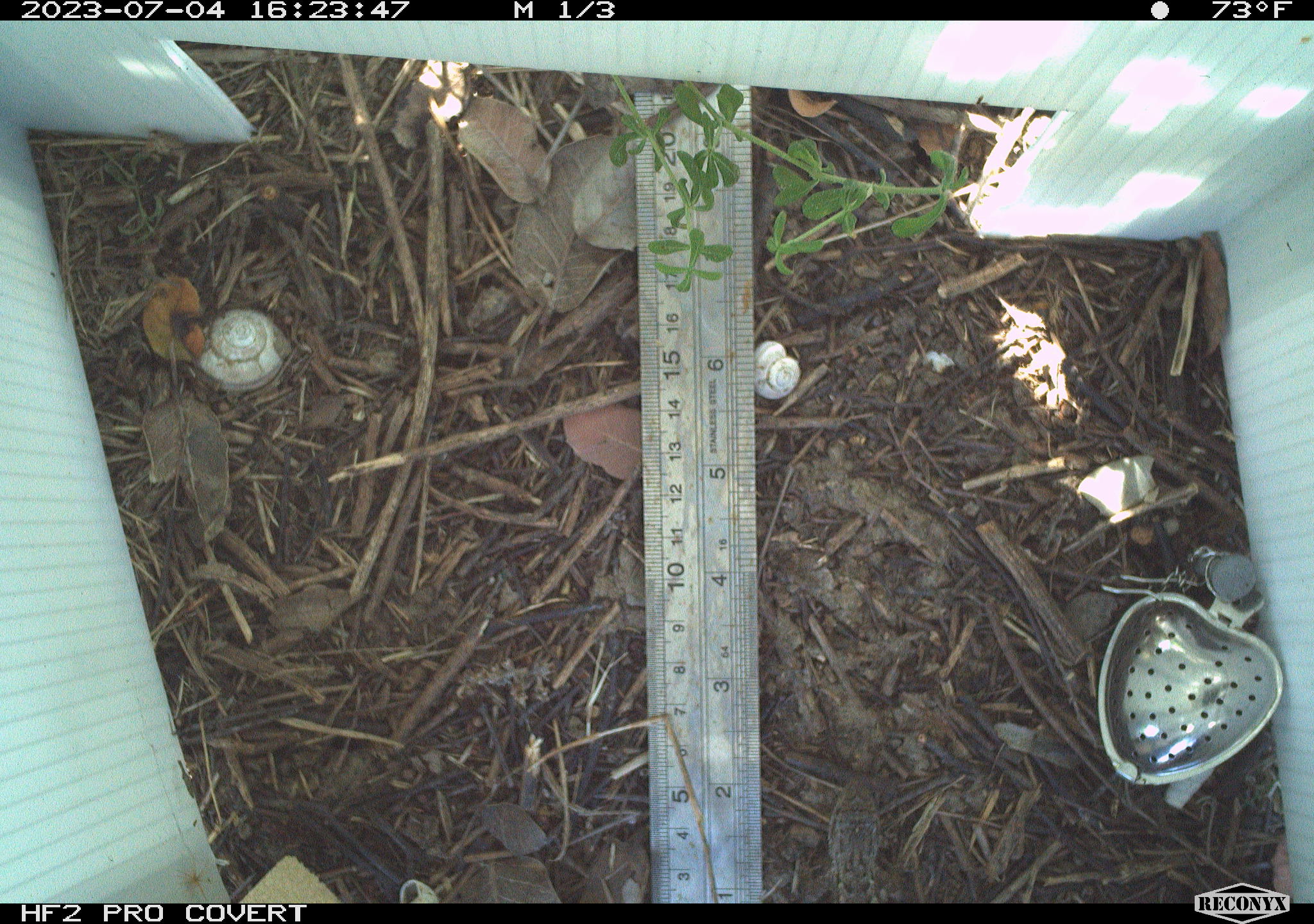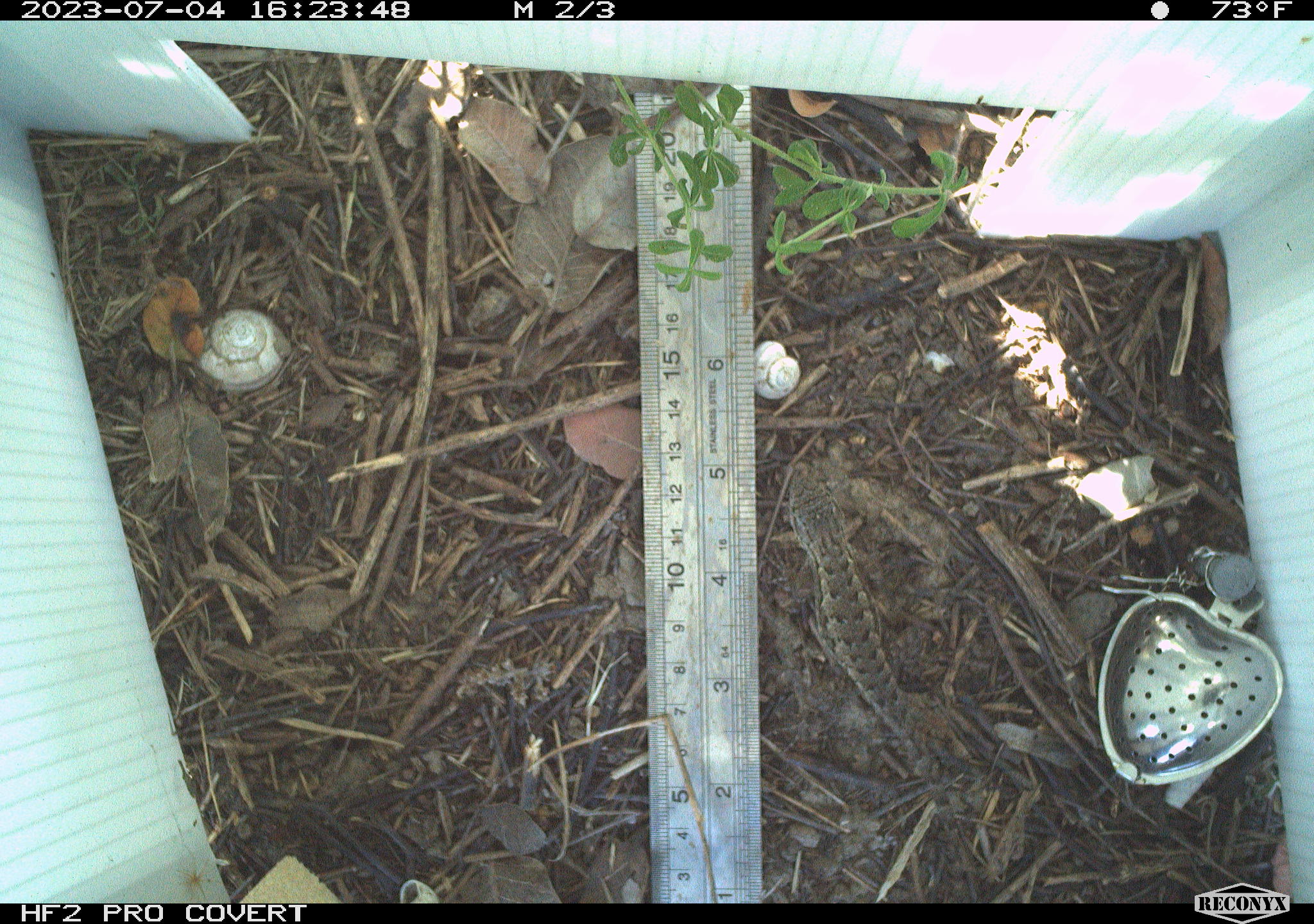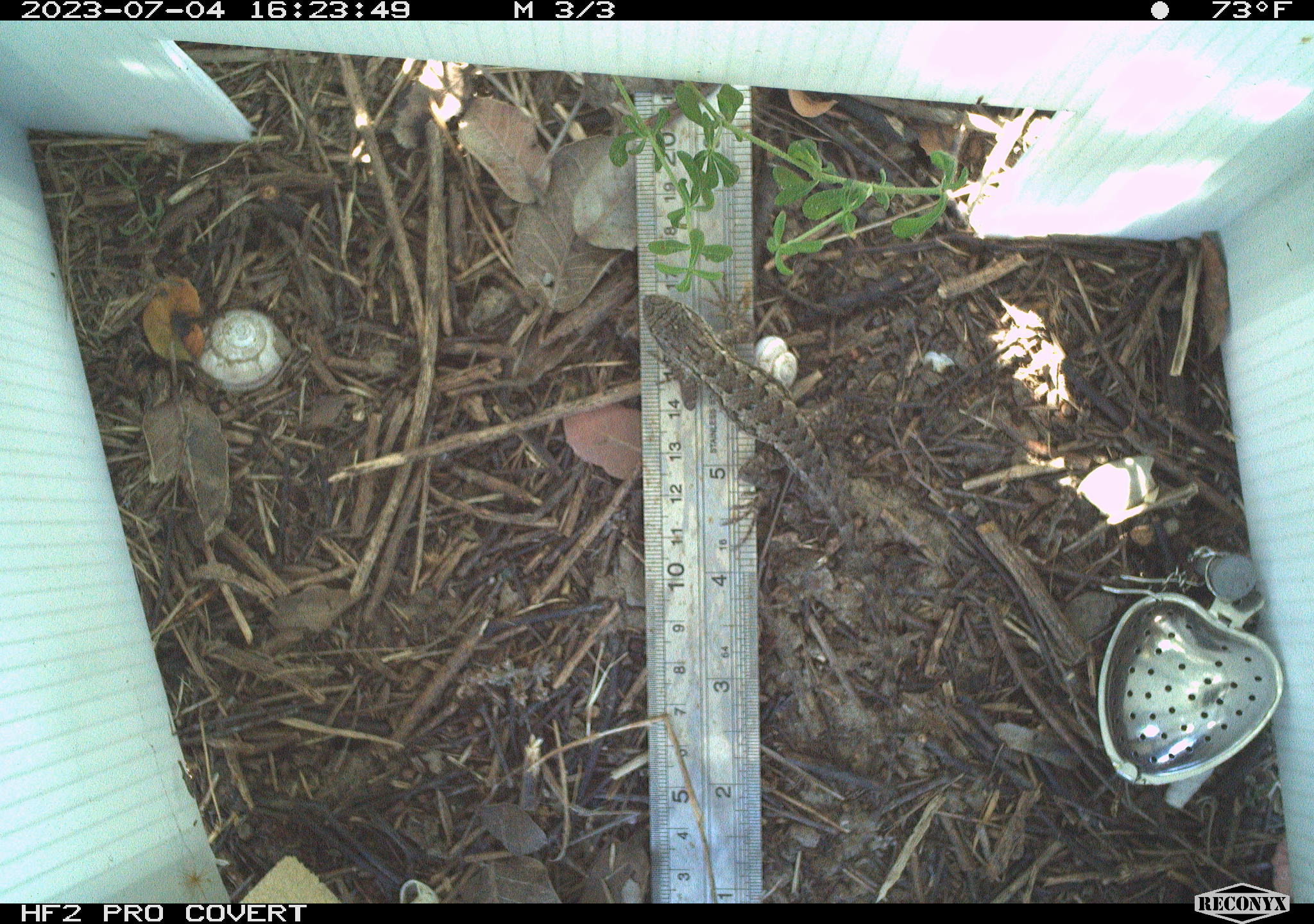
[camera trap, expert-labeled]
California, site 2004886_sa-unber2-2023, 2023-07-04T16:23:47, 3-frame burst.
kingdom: Animalia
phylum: Chordata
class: Reptilia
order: Squamata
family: Phrynosomatidae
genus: Sceloporus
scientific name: Sceloporus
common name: spiny lizards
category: sceloporus species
Sceloporus species (spiny lizards) (Sceloporus).